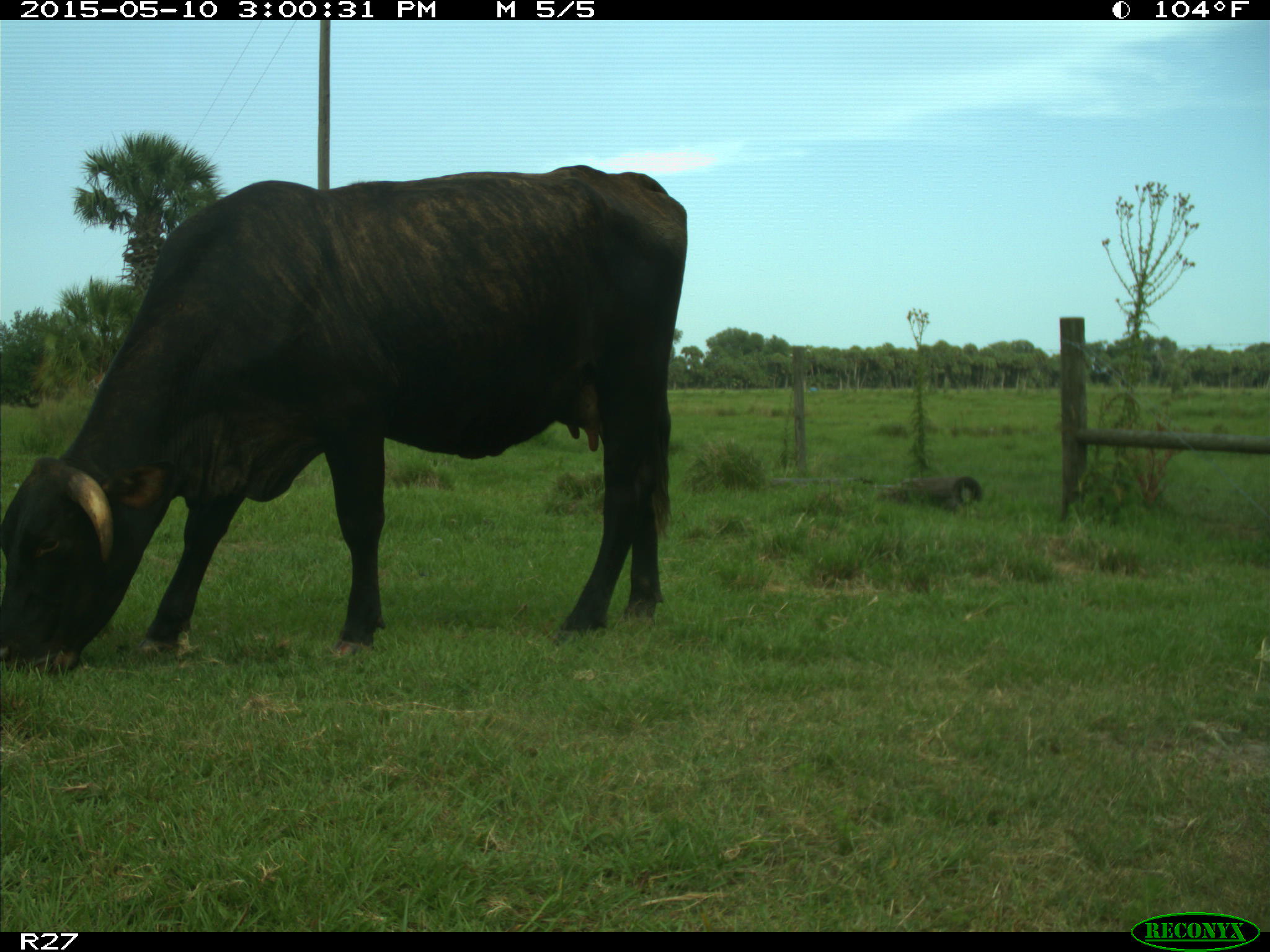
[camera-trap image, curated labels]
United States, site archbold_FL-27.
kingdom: Animalia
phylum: Chordata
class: Mammalia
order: Artiodactyla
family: Bovidae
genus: Bos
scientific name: Bos taurus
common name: domestic cow